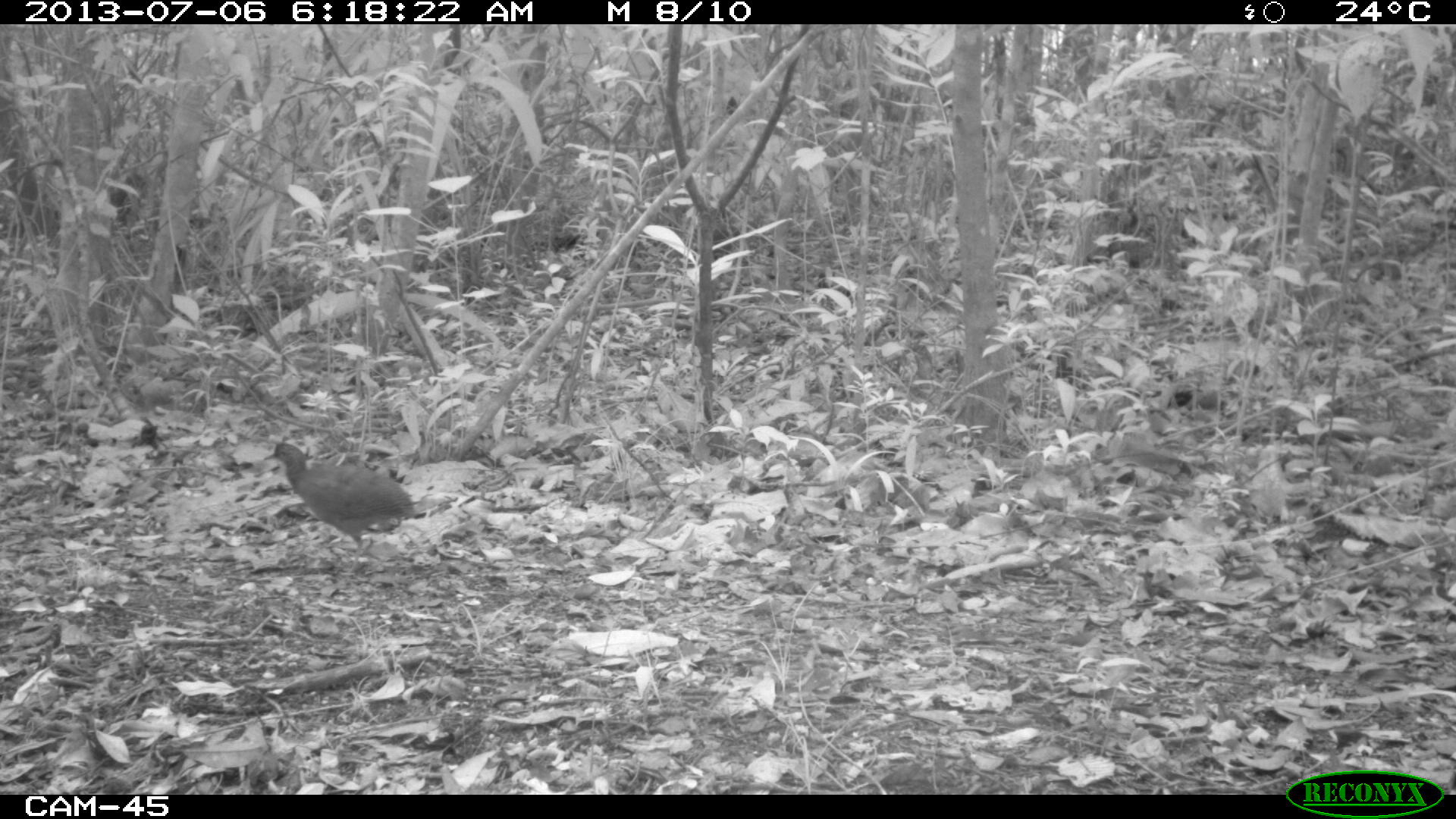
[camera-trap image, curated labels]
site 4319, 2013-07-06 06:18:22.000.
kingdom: Animalia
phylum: Chordata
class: Aves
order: Tinamiformes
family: Tinamidae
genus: Tinamus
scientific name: Tinamus major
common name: great tinamou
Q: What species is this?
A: Tinamus major (great tinamou).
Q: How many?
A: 2.